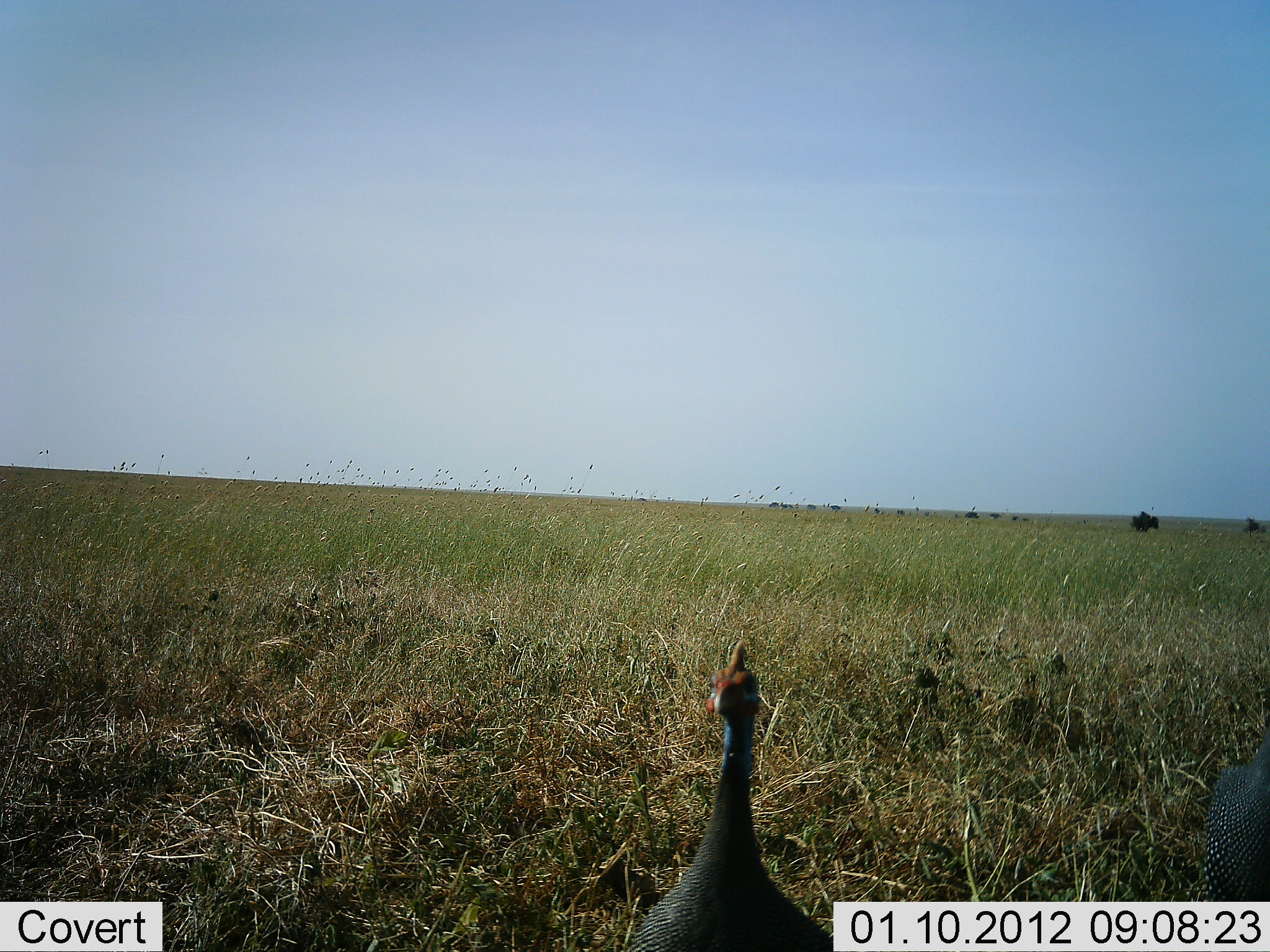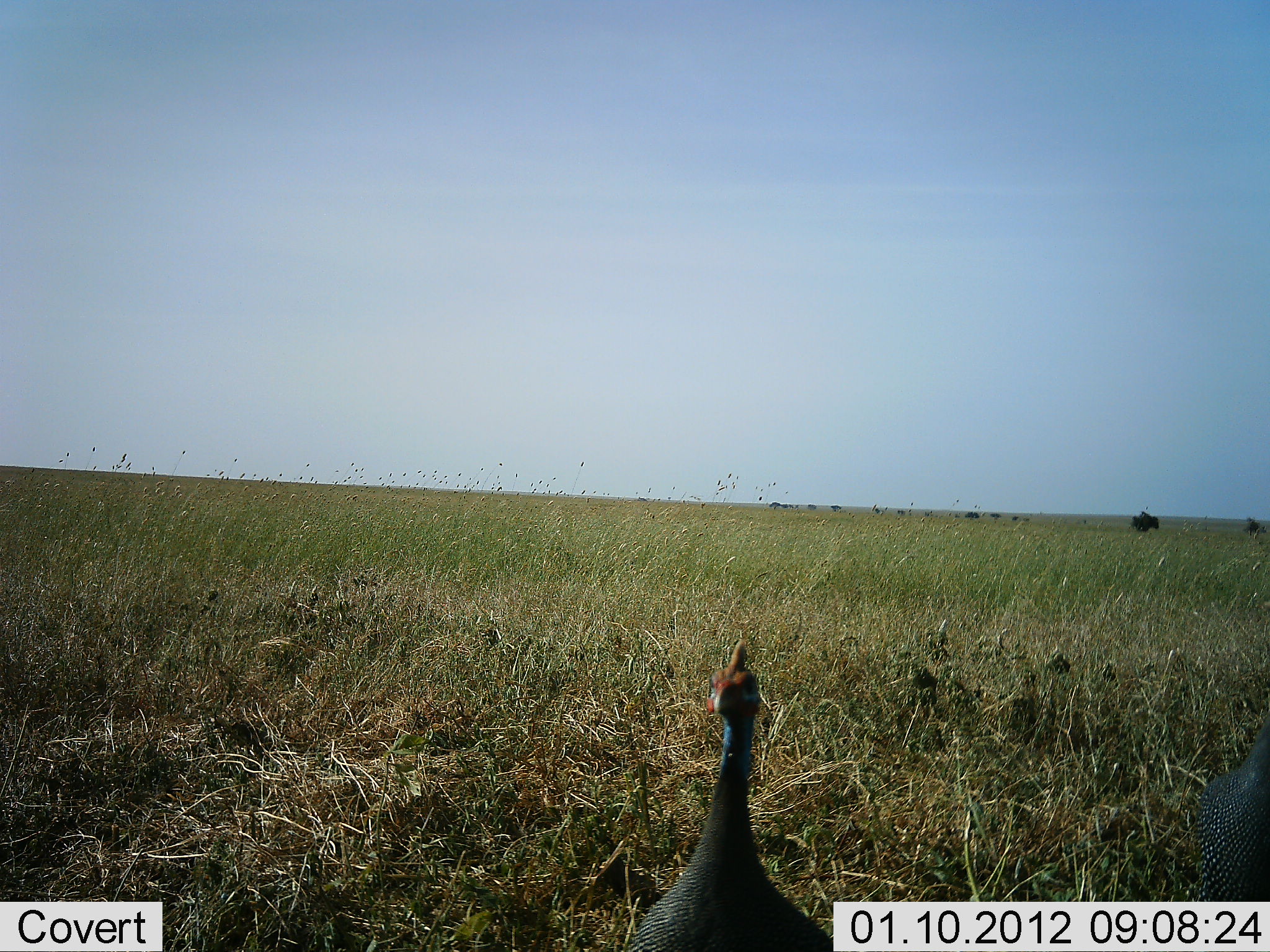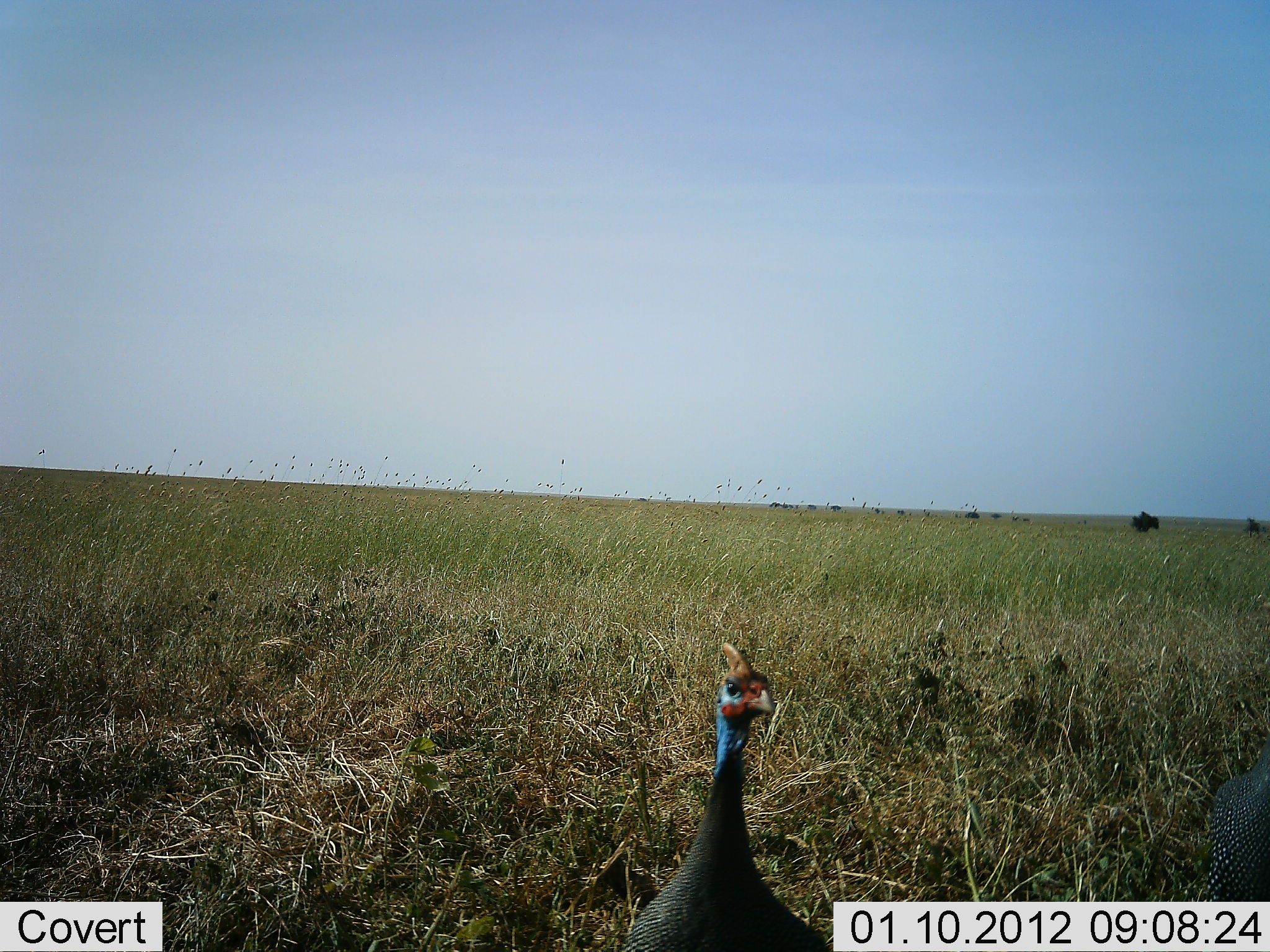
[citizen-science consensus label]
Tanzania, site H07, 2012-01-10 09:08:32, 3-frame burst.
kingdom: Animalia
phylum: Chordata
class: Aves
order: Galliformes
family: Numididae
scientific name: Numididae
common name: guinea fowl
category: guineafowl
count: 2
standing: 100%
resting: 0%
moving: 0%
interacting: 0%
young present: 0%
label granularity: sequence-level